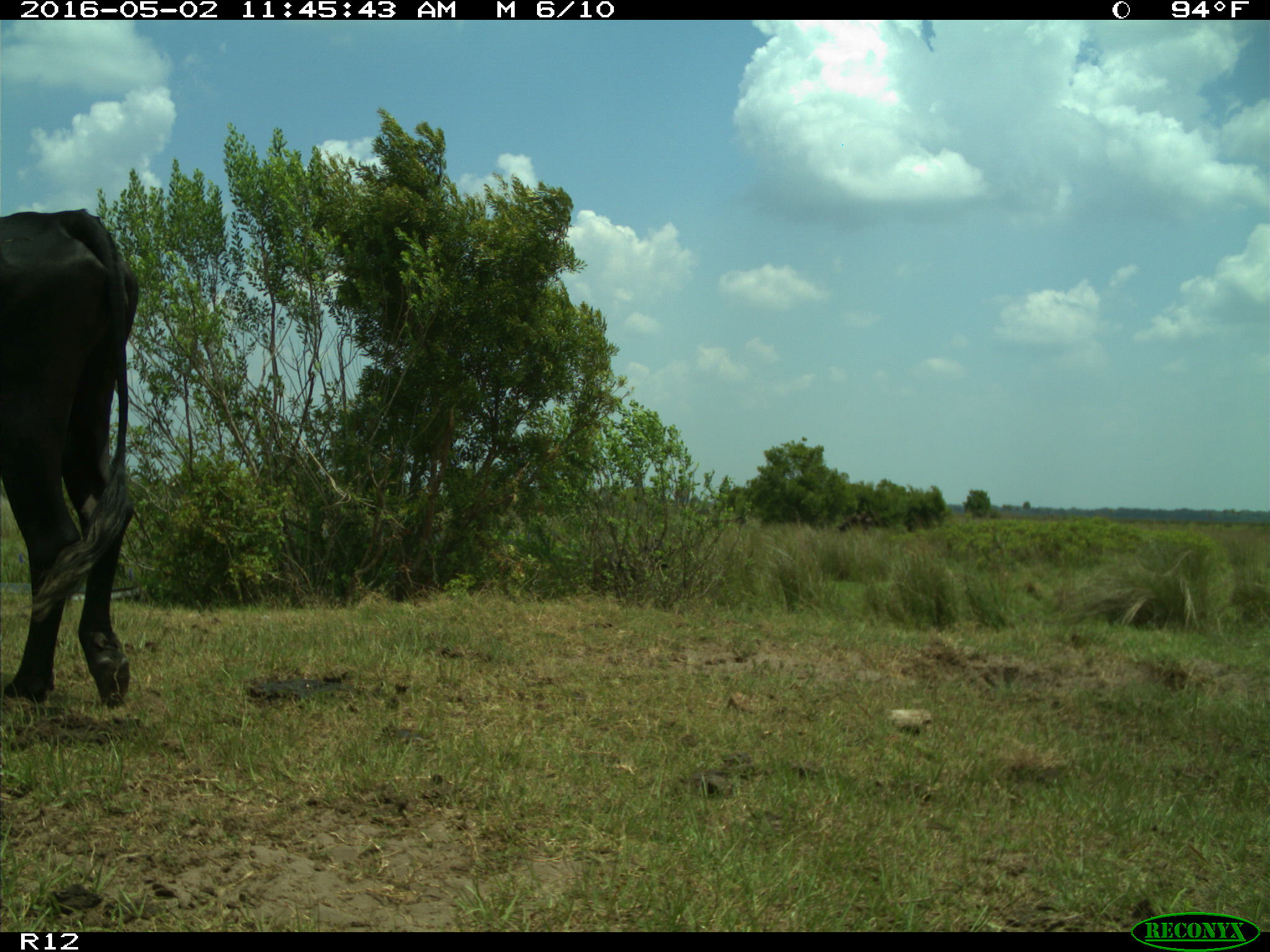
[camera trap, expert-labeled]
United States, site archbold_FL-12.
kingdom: Animalia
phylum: Chordata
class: Mammalia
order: Artiodactyla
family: Bovidae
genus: Bos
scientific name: Bos taurus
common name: domestic cow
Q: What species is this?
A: Bos taurus (domestic cow).